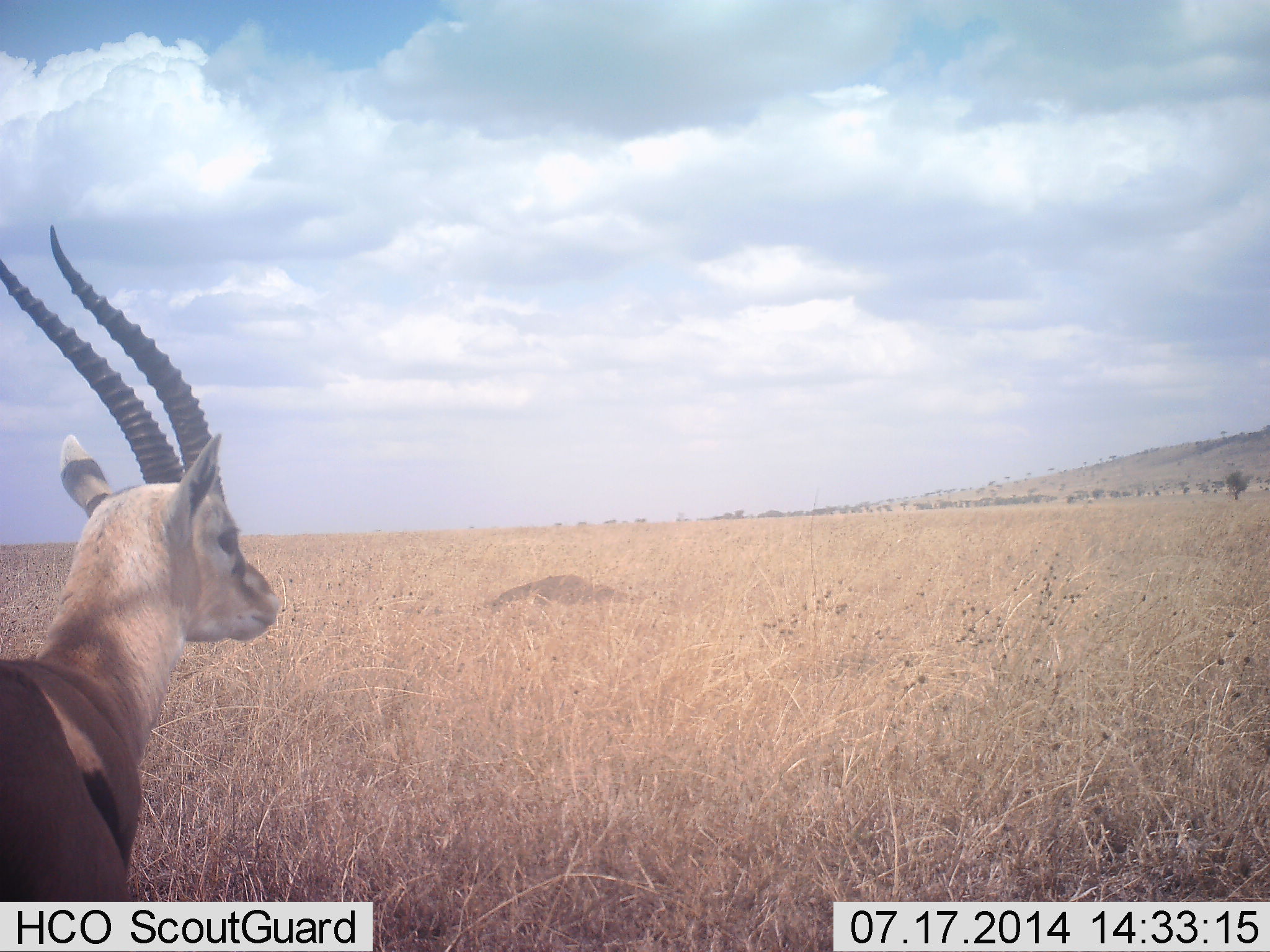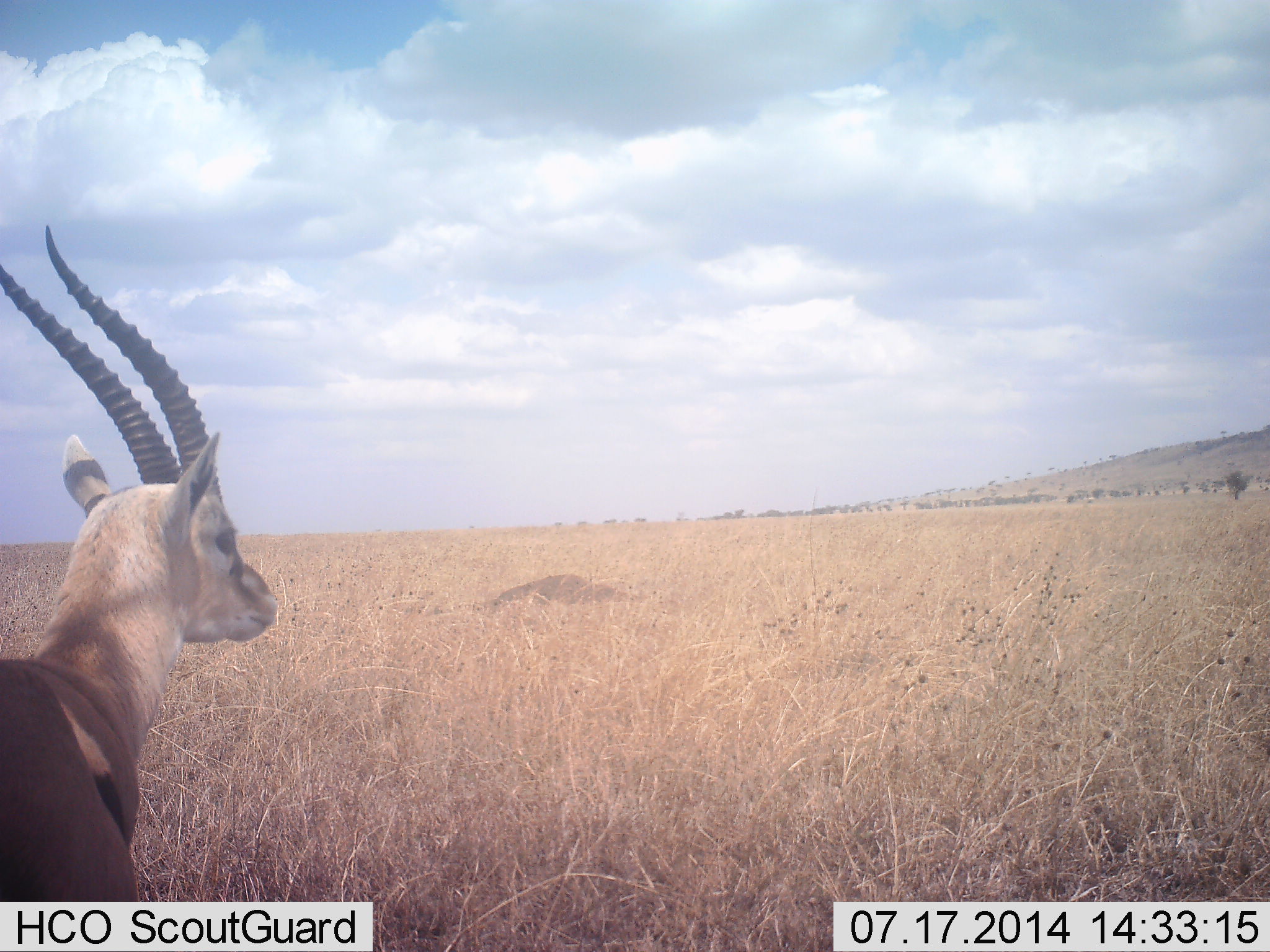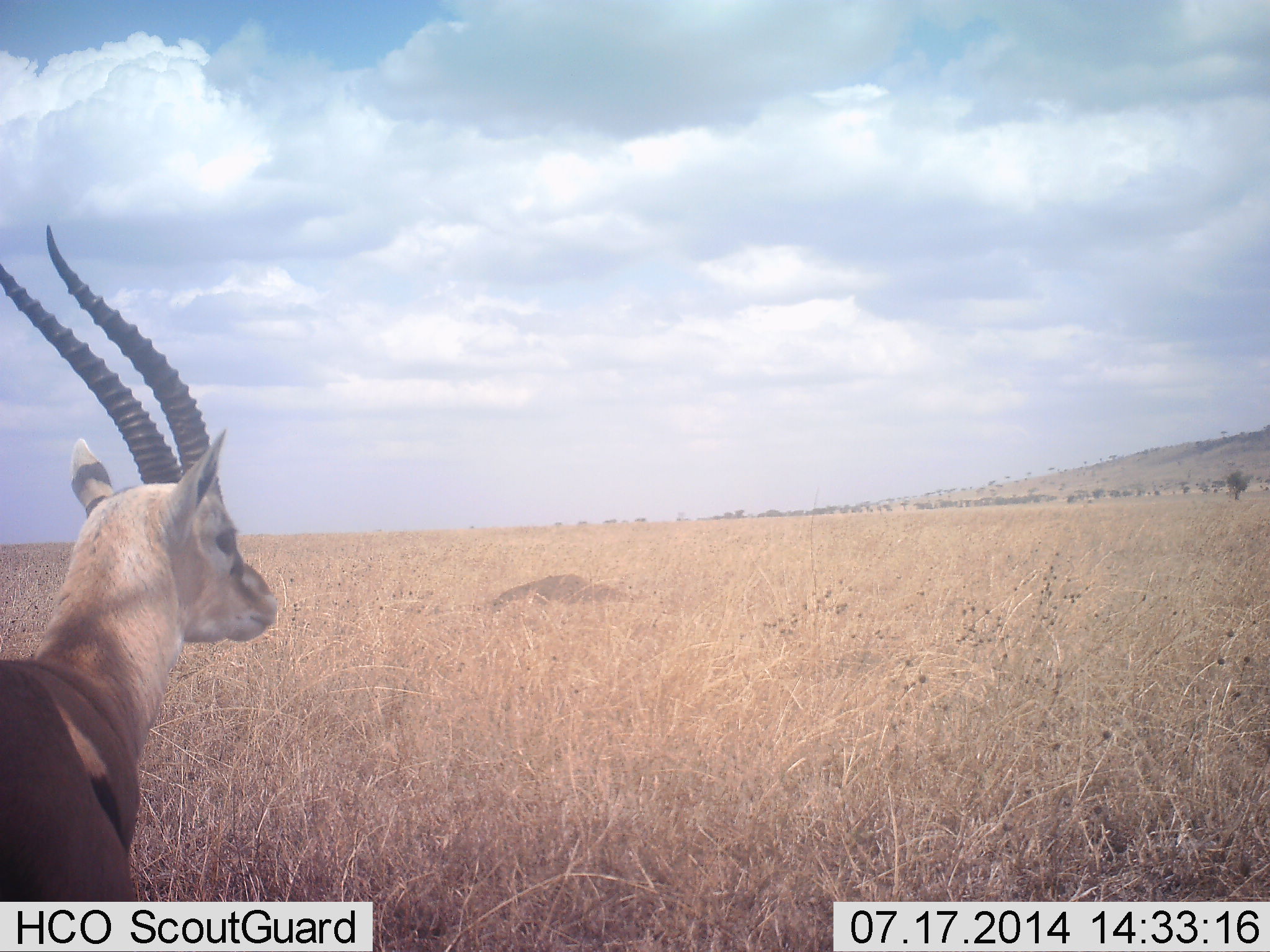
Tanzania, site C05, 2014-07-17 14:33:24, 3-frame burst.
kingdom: Animalia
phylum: Chordata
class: Mammalia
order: Artiodactyla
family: Bovidae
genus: Eudorcas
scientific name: Eudorcas thomsonii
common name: thomson's gazelle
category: gazellethomsons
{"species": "gazellethomsons (thomson's gazelle) (Eudorcas thomsonii)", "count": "1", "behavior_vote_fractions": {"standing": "100%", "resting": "0%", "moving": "0%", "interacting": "0%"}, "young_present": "0%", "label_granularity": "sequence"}